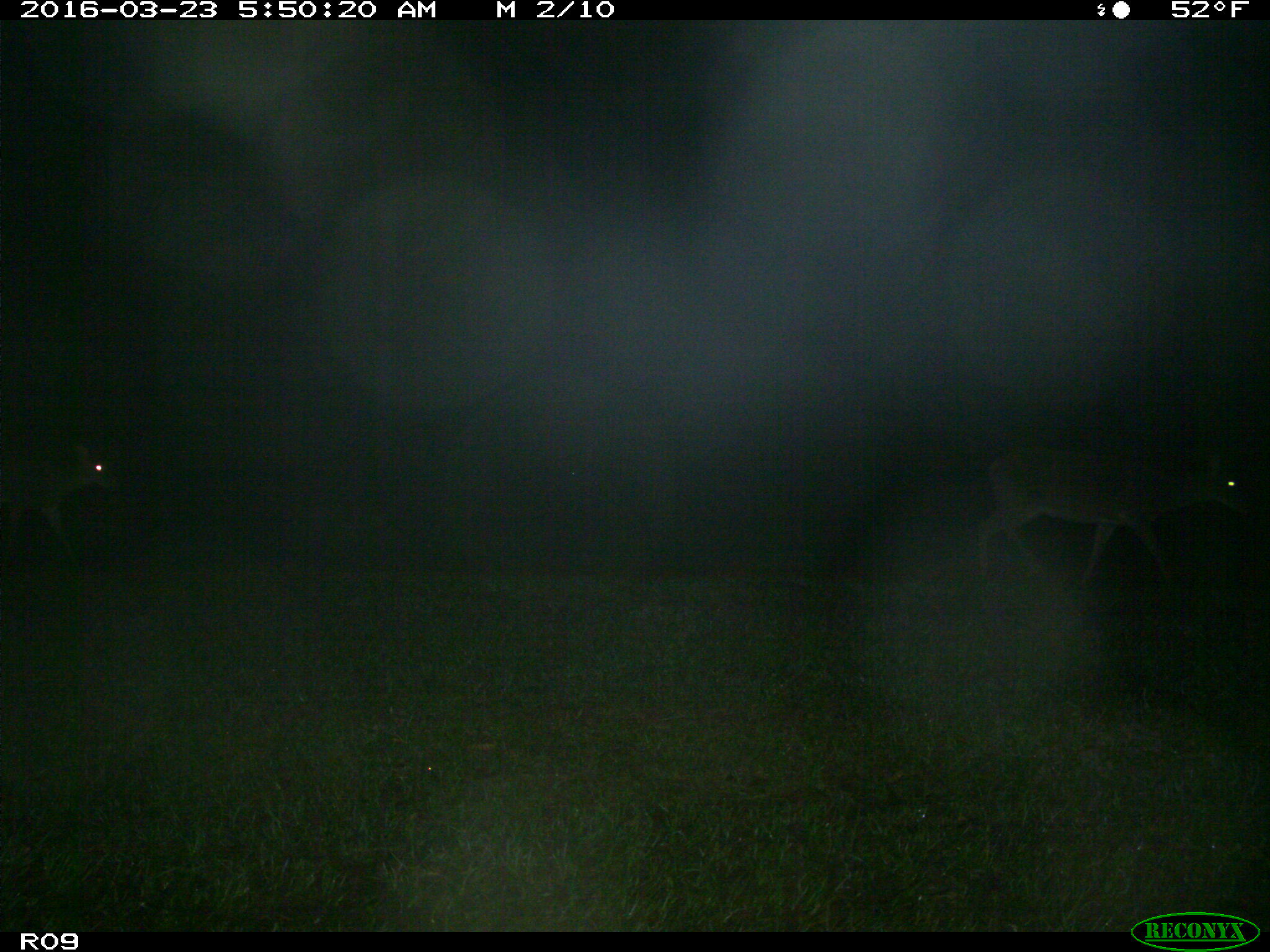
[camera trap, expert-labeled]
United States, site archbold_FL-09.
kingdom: Animalia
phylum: Chordata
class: Mammalia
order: Artiodactyla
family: Cervidae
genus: Odocoileus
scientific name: Odocoileus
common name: deer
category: unidentified deer